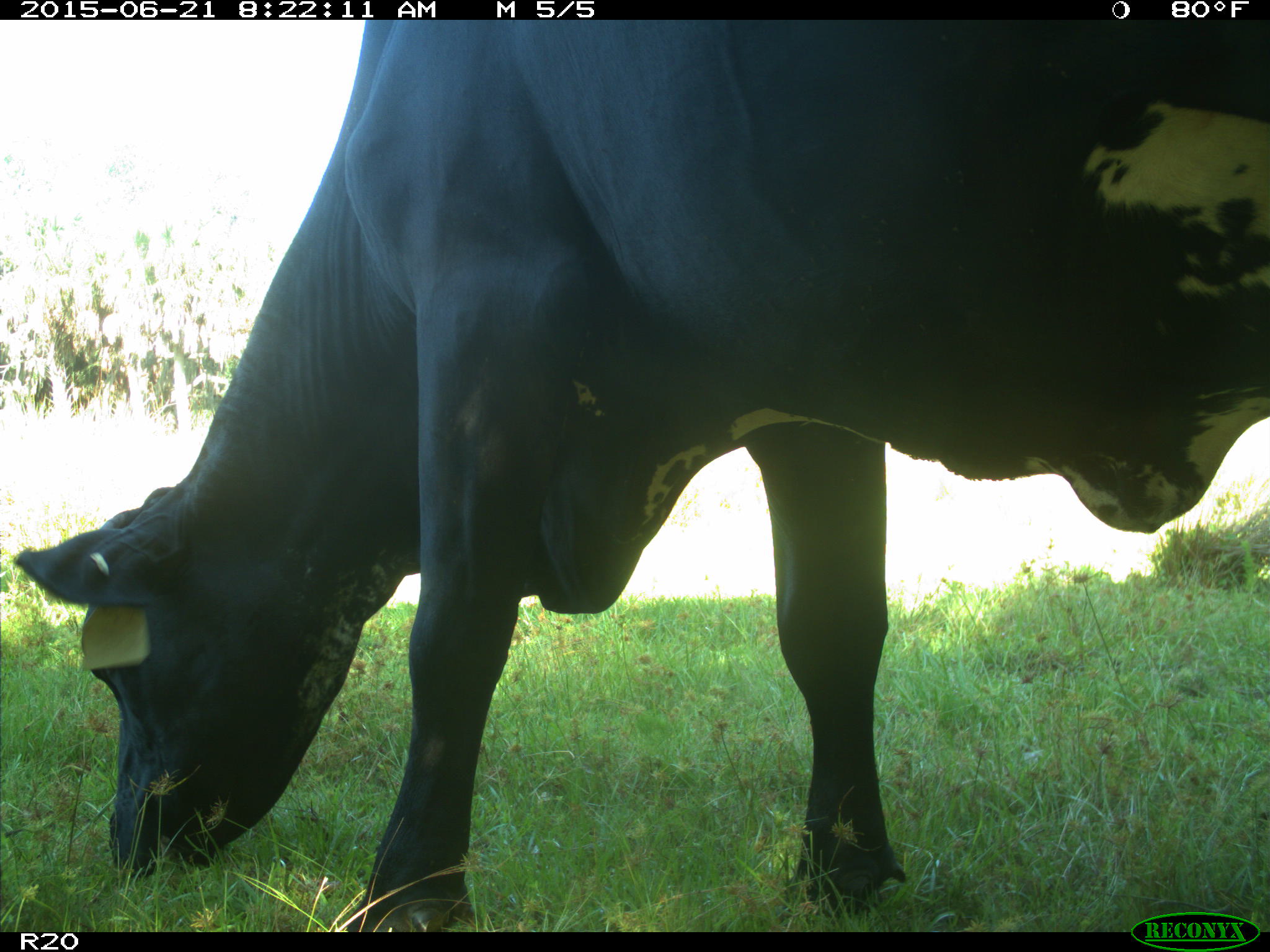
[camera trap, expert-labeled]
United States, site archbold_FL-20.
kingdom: Animalia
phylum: Chordata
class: Mammalia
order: Artiodactyla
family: Bovidae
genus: Bos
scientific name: Bos taurus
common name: domestic cow